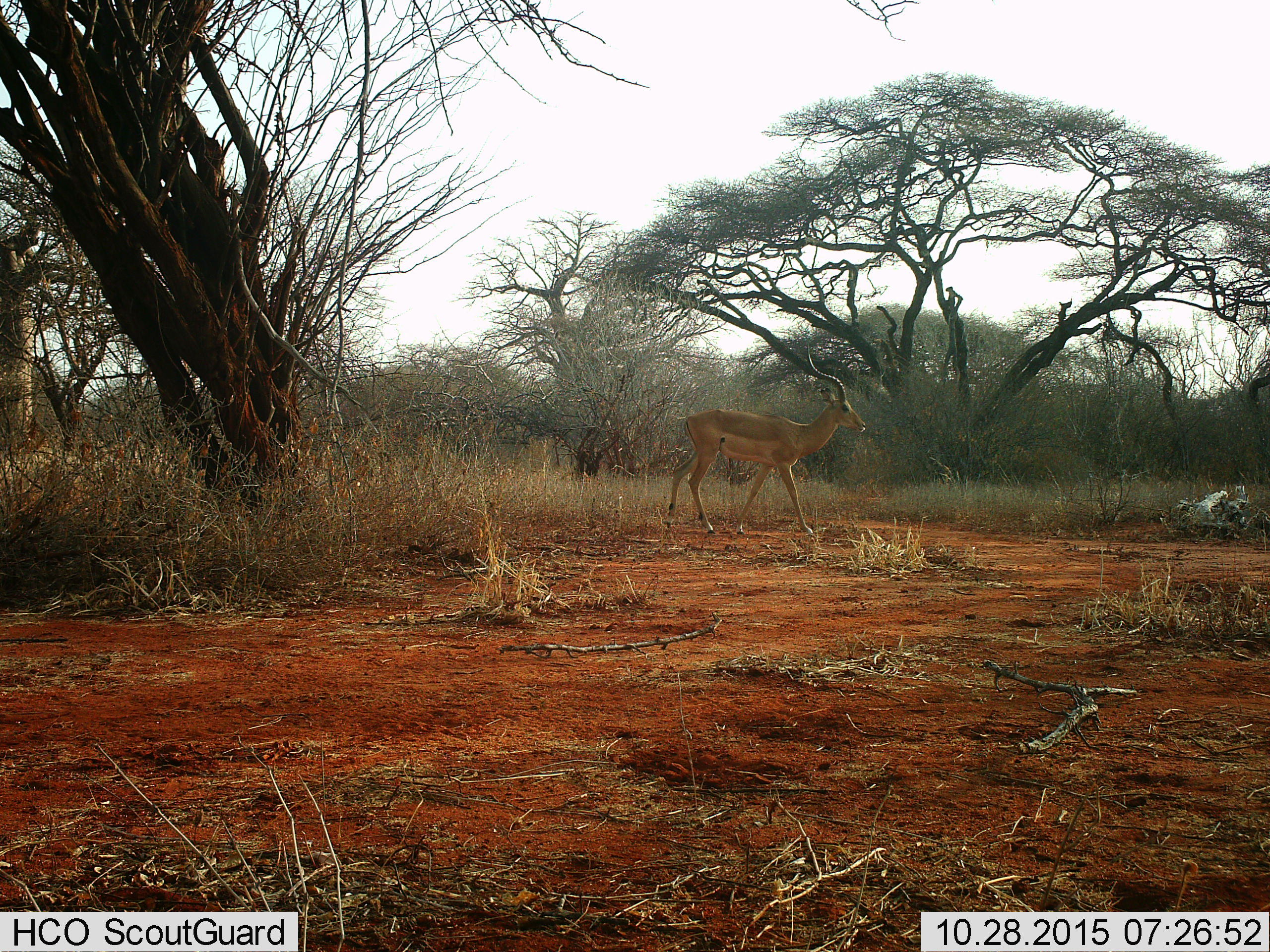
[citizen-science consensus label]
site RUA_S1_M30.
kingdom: Animalia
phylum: Chordata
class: Mammalia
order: Artiodactyla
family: Bovidae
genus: Aepyceros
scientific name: Aepyceros melampus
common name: impala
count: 1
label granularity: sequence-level